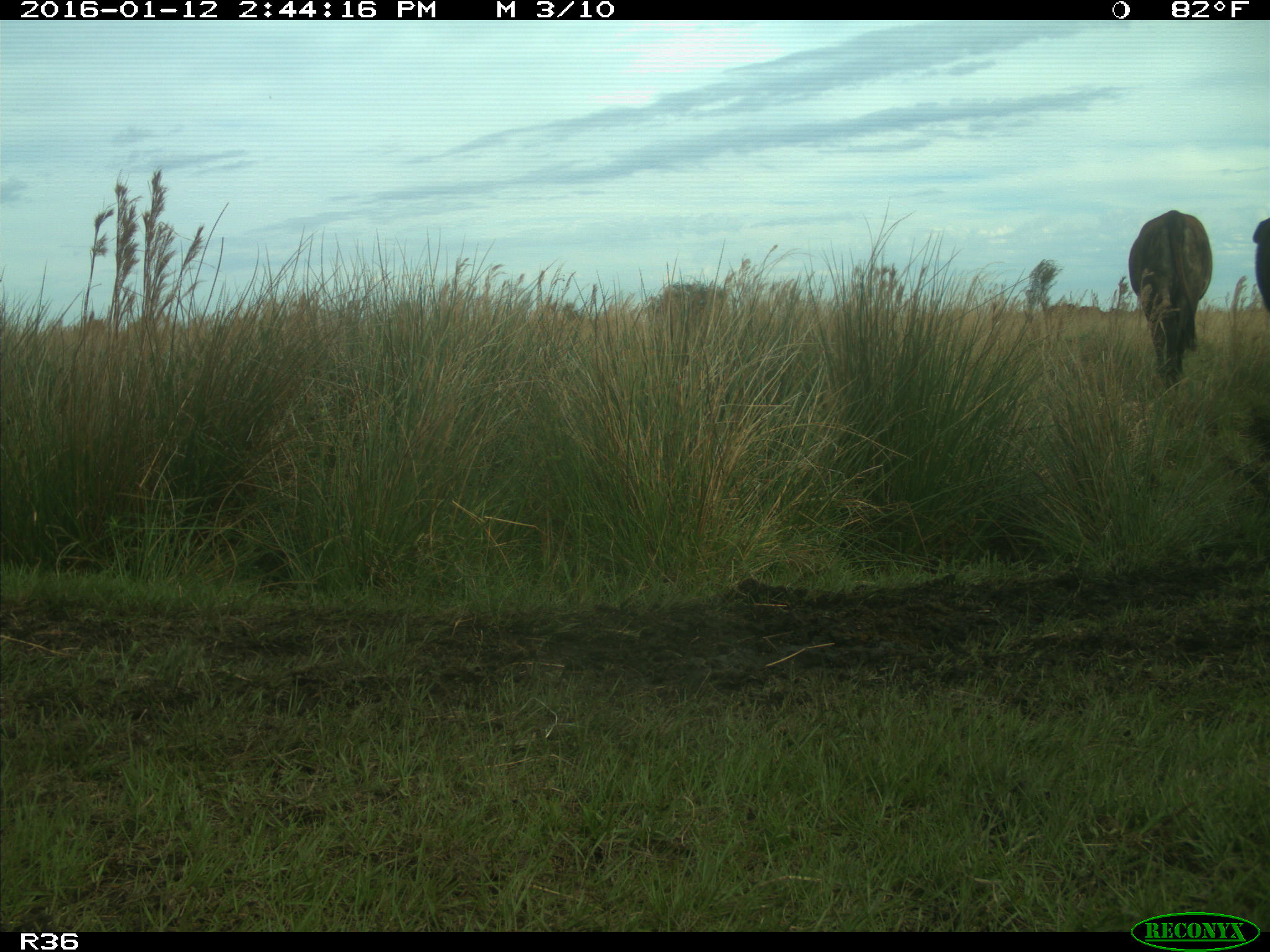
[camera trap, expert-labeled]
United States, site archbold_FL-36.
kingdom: Animalia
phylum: Chordata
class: Mammalia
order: Artiodactyla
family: Bovidae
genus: Bos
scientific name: Bos taurus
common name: domestic cow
Bos taurus (domestic cow).